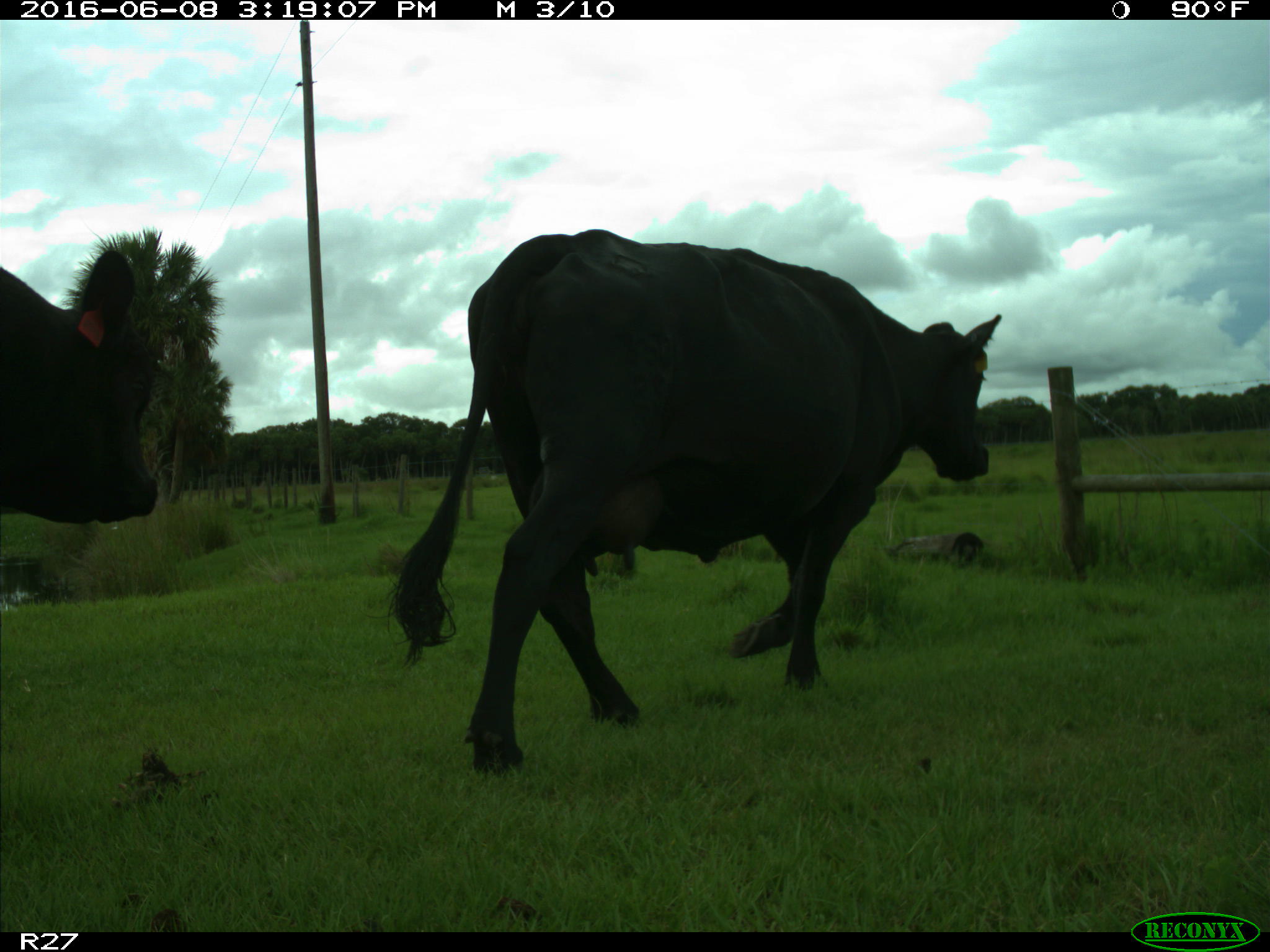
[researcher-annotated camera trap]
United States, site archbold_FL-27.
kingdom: Animalia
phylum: Chordata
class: Mammalia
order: Artiodactyla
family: Bovidae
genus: Bos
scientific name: Bos taurus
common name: domestic cow